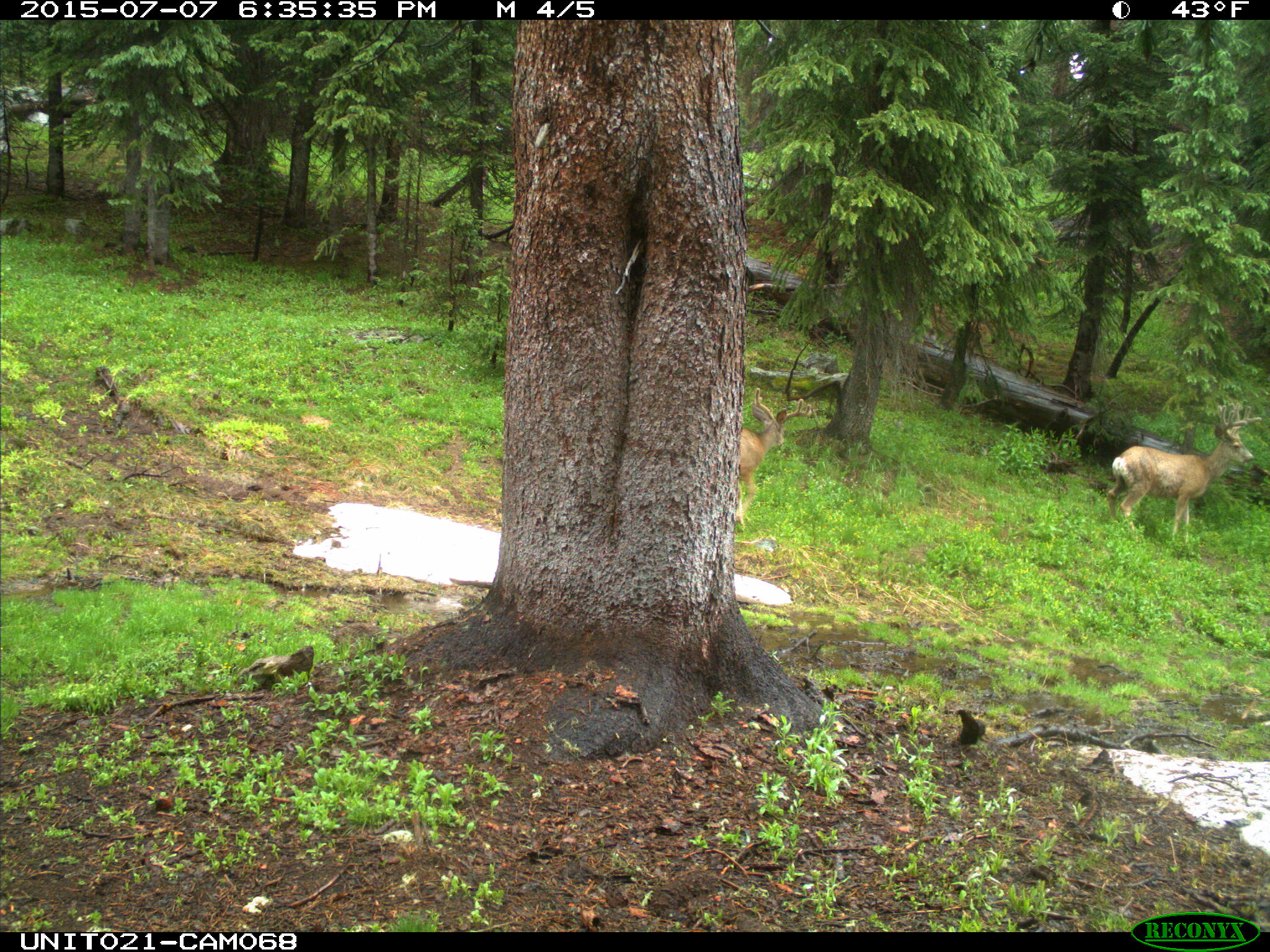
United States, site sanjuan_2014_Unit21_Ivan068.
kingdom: Animalia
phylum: Chordata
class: Mammalia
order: Artiodactyla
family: Cervidae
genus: Odocoileus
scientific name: Odocoileus hemionus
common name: mule deer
Odocoileus hemionus (mule deer).